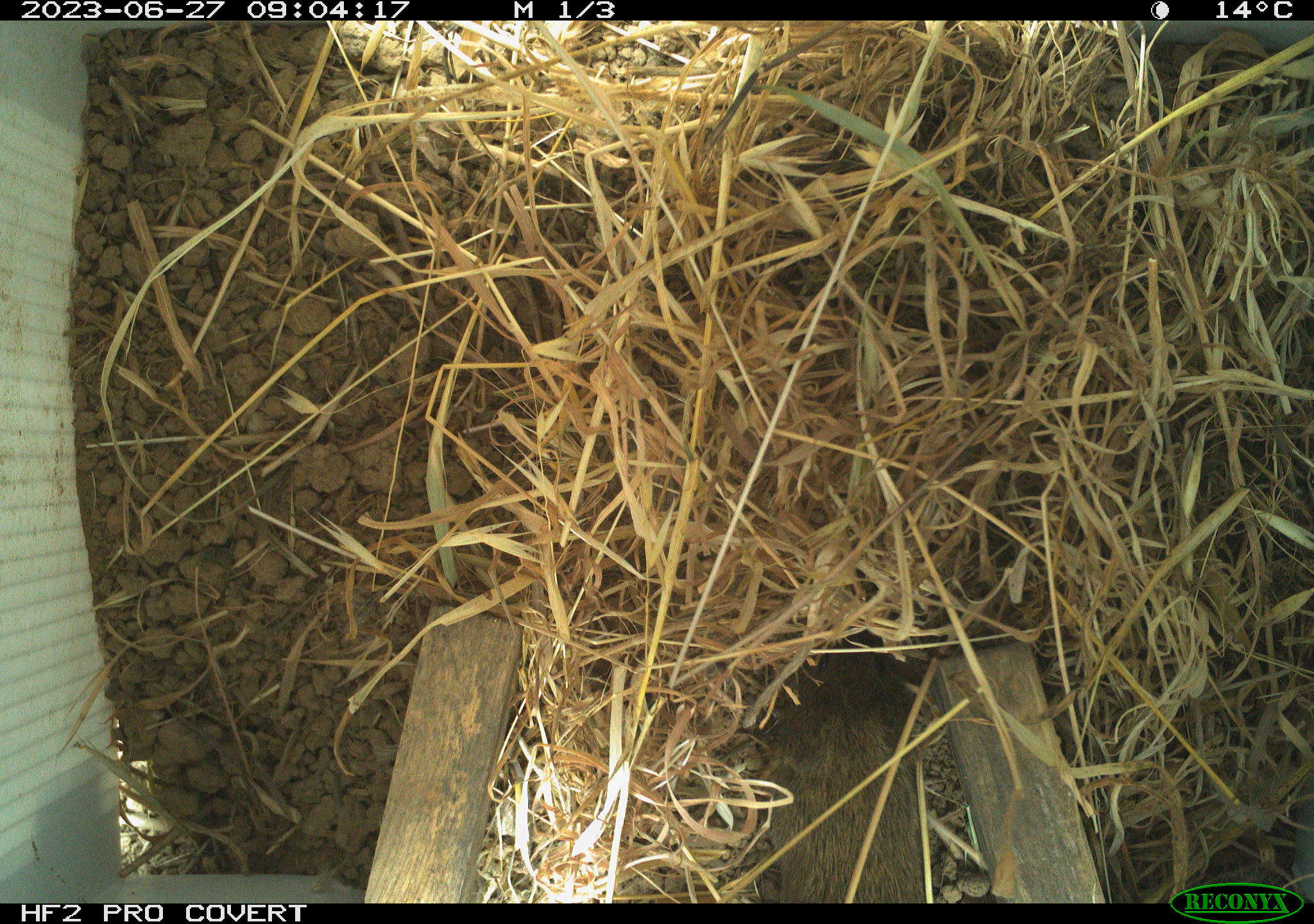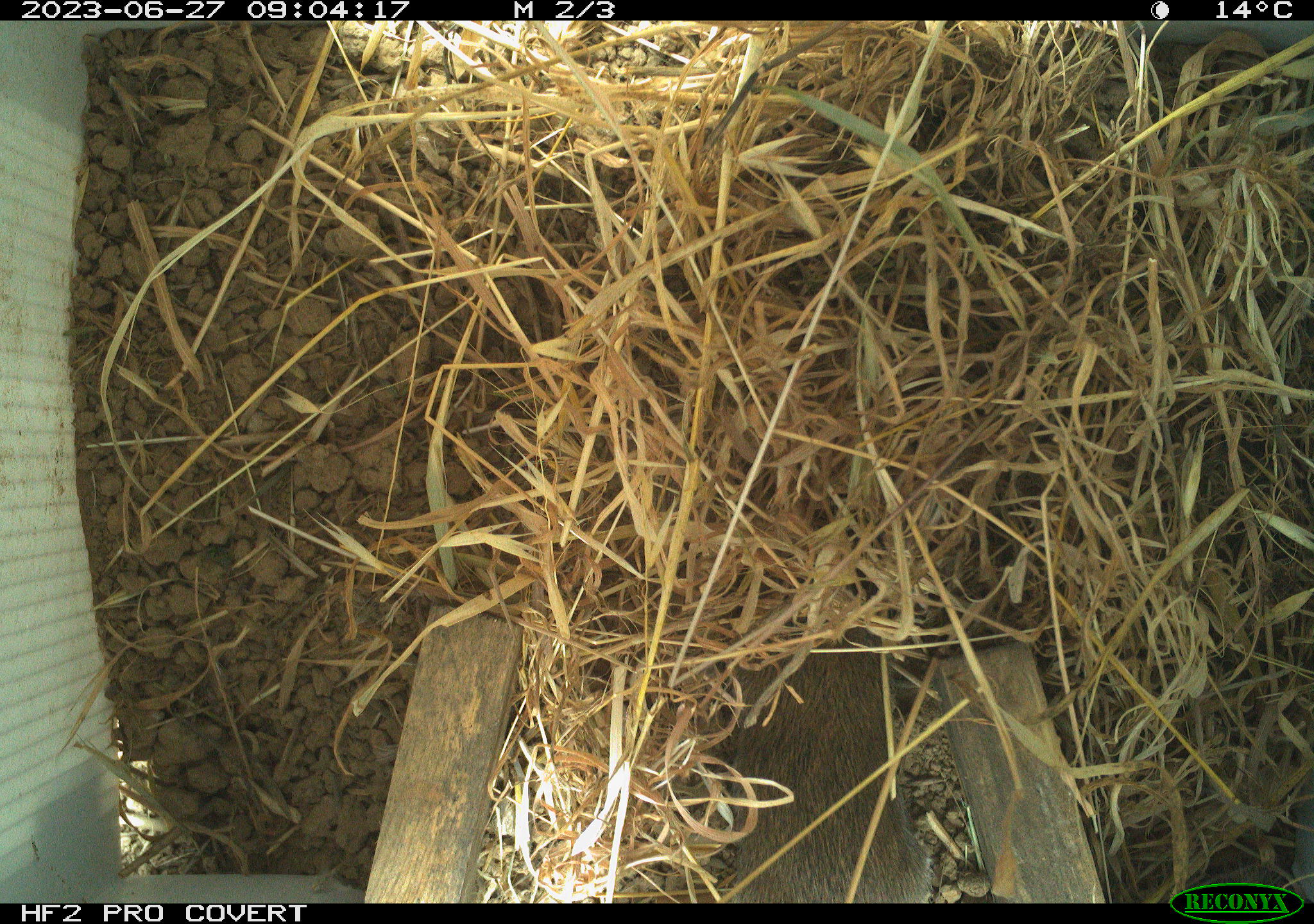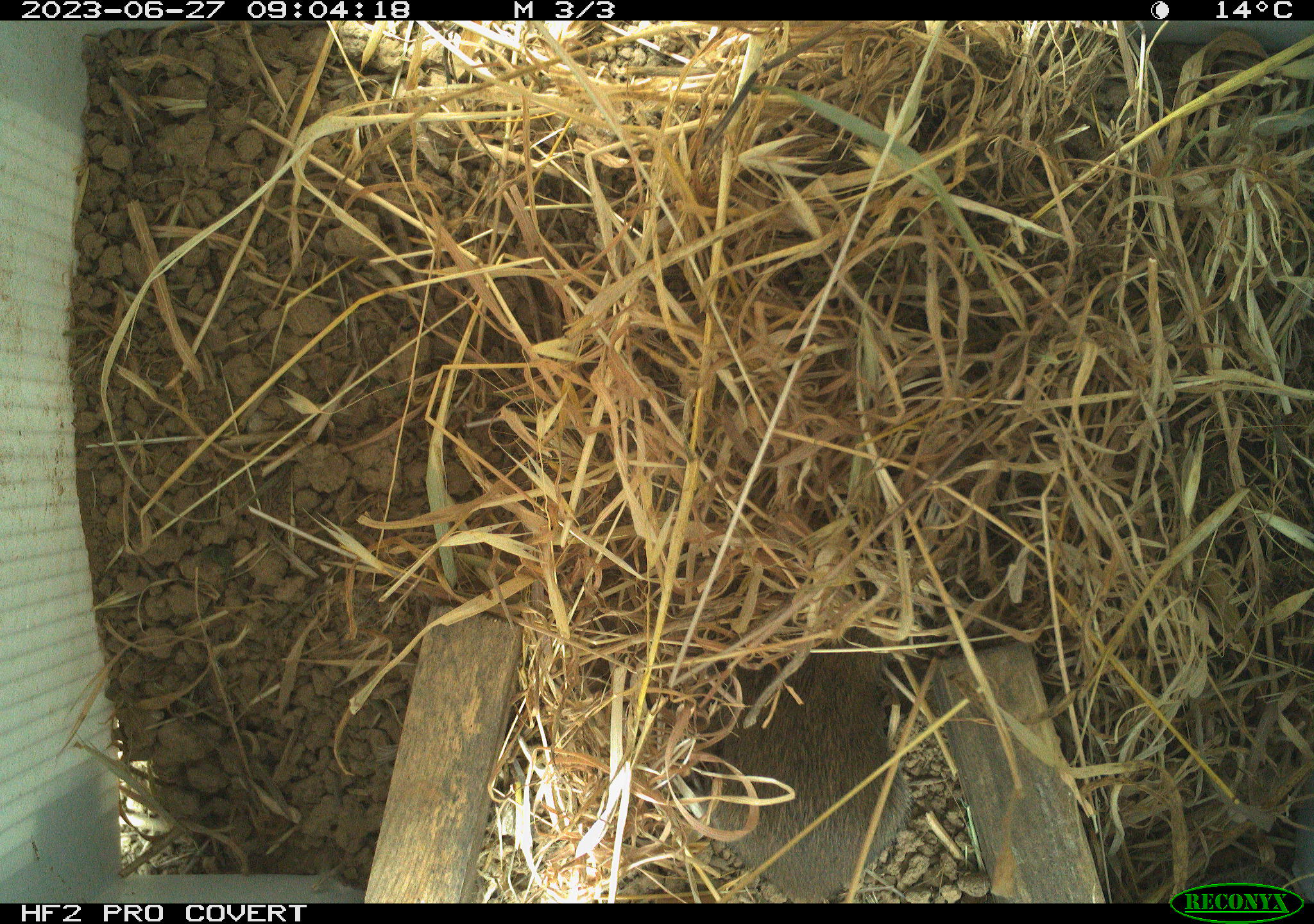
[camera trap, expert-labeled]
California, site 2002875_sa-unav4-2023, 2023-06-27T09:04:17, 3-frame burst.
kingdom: Animalia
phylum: Chordata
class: Mammalia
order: Rodentia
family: Cricetidae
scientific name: Arvicolinae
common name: voles, lemmings, and muskrats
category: arvicolinae subfamily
Arvicolinae subfamily (voles, lemmings, and muskrats) (Arvicolinae).